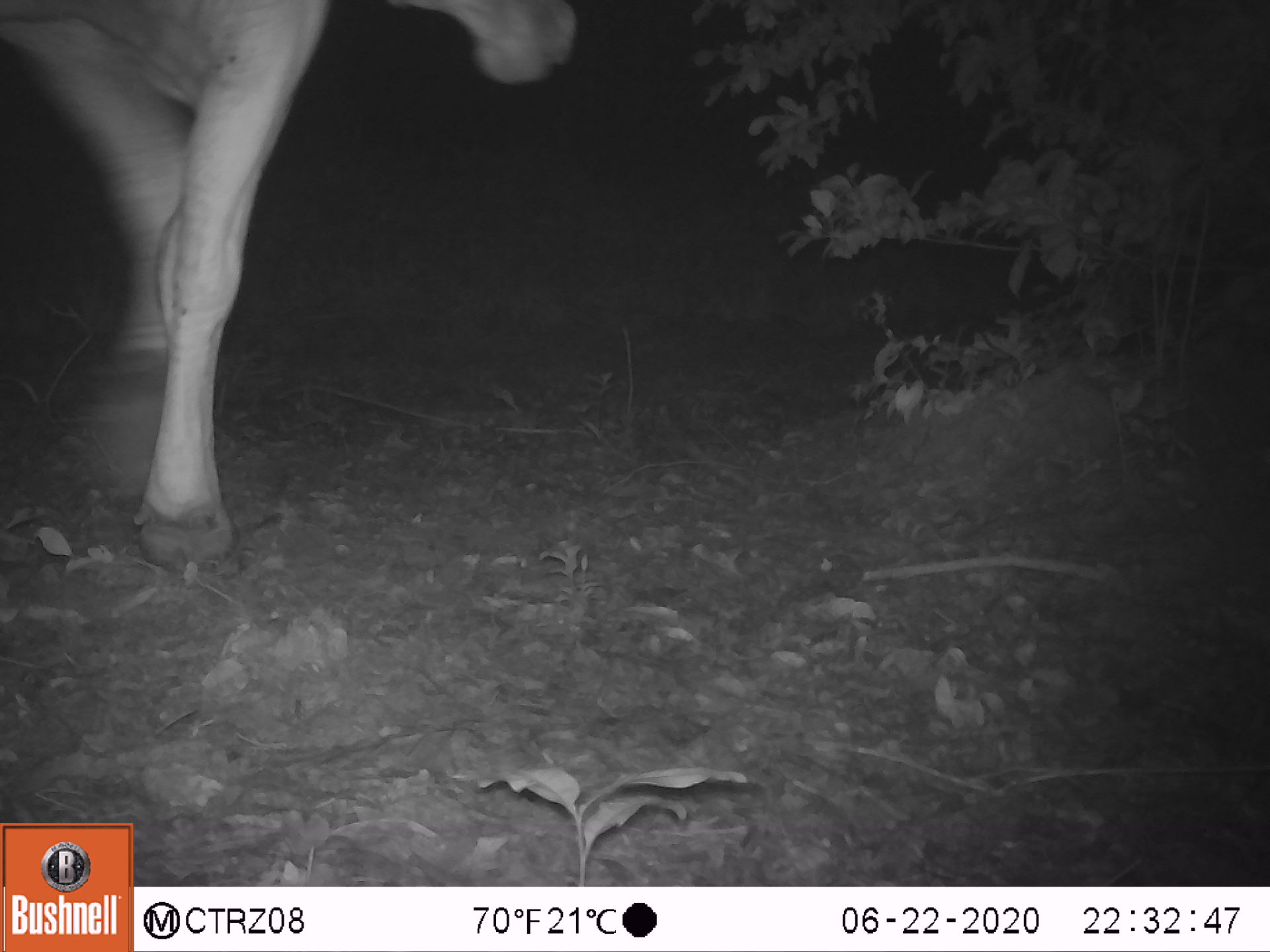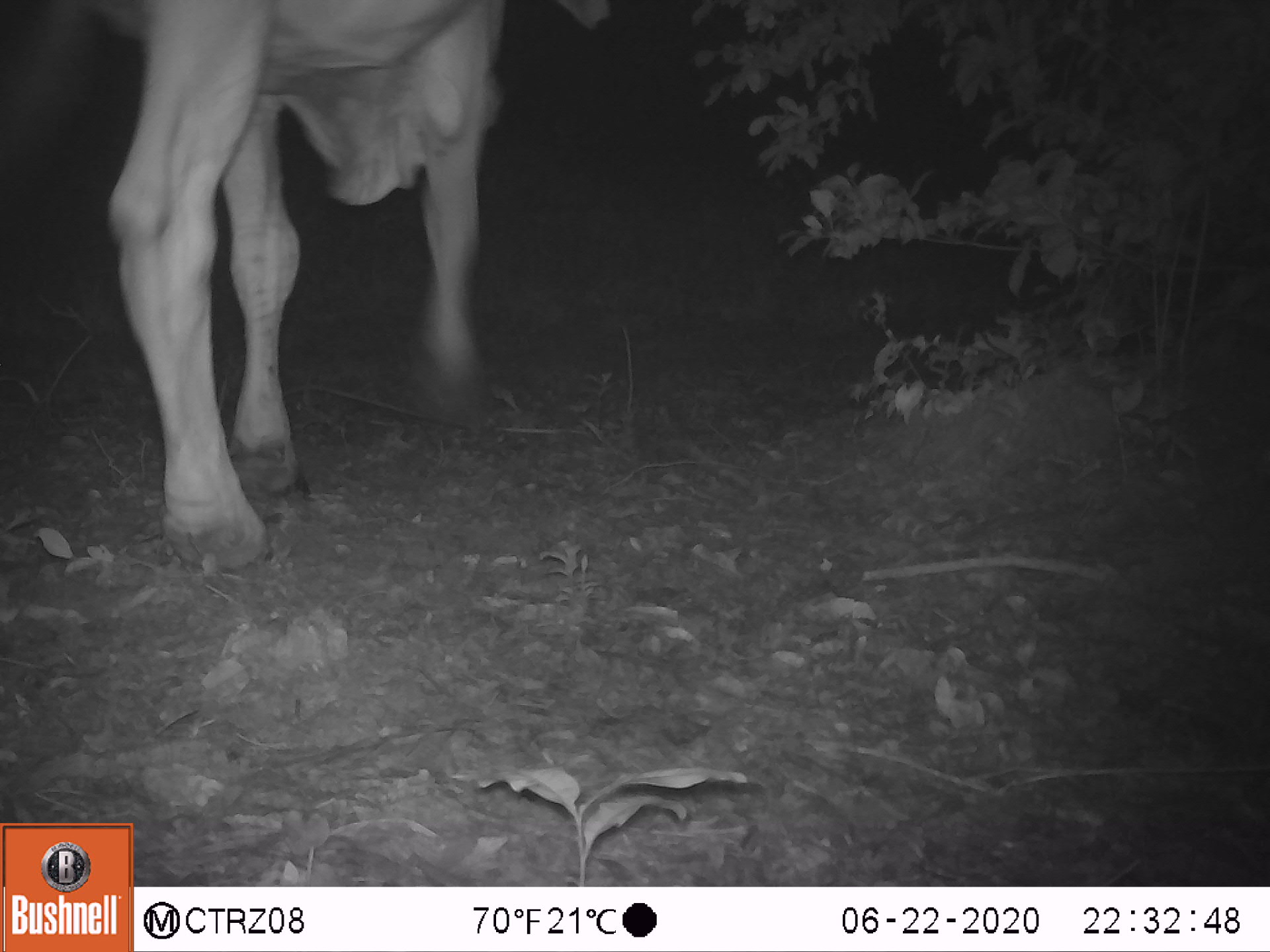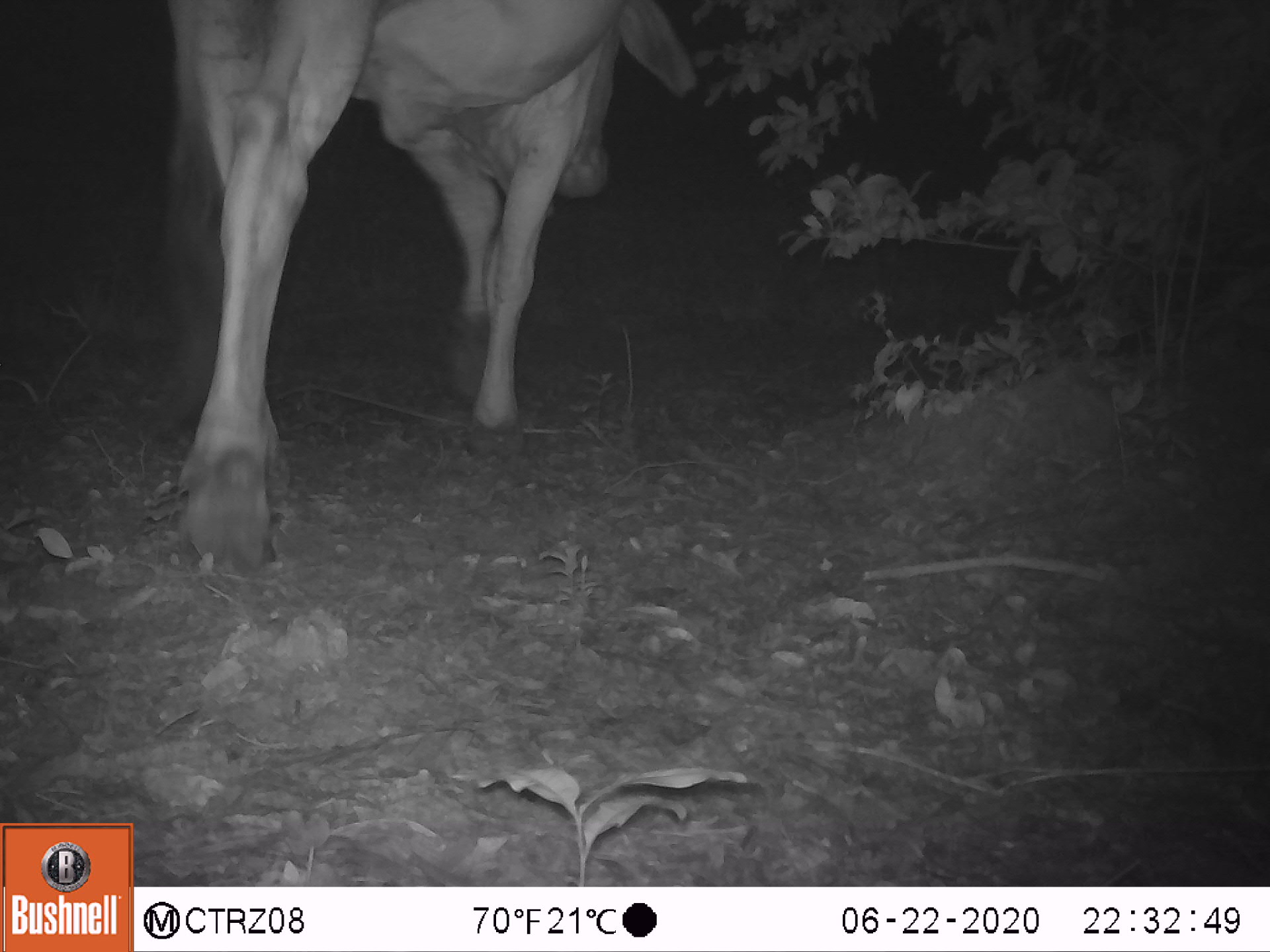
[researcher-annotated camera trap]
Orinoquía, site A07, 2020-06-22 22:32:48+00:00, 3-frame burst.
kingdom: Animalia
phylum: Chordata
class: Mammalia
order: Artiodactyla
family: Bovidae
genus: Bos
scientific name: Bos taurus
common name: cow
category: cattle